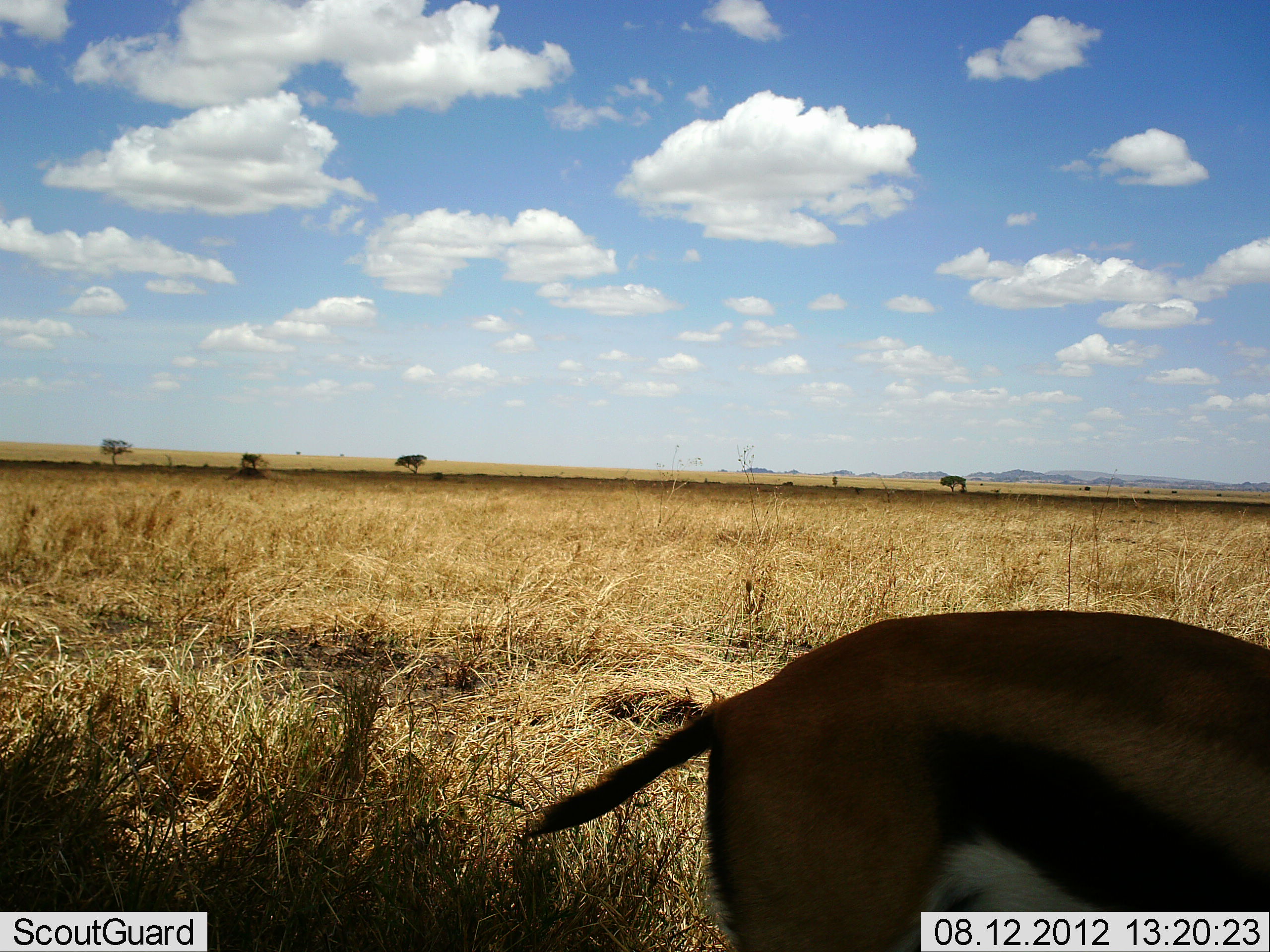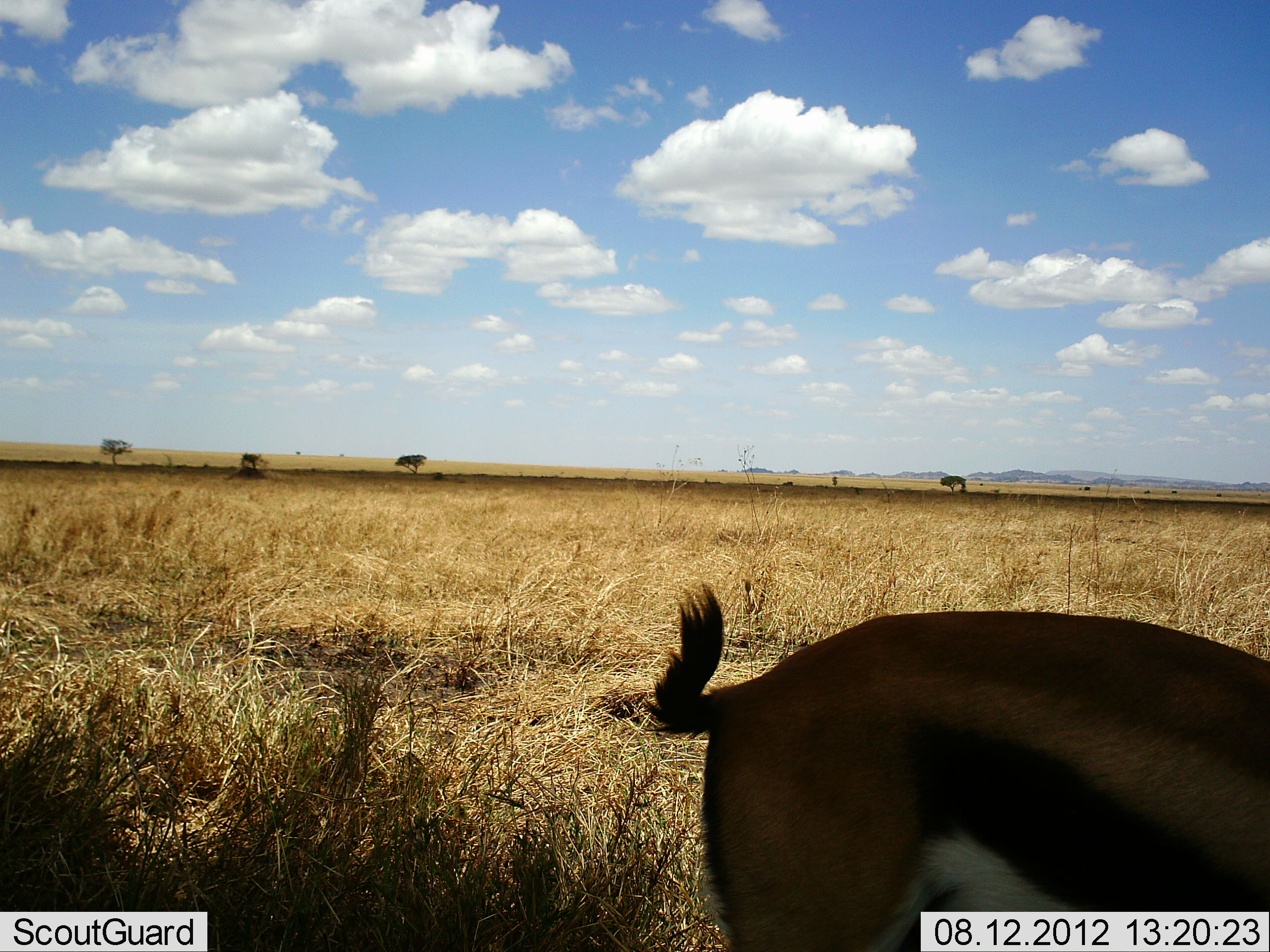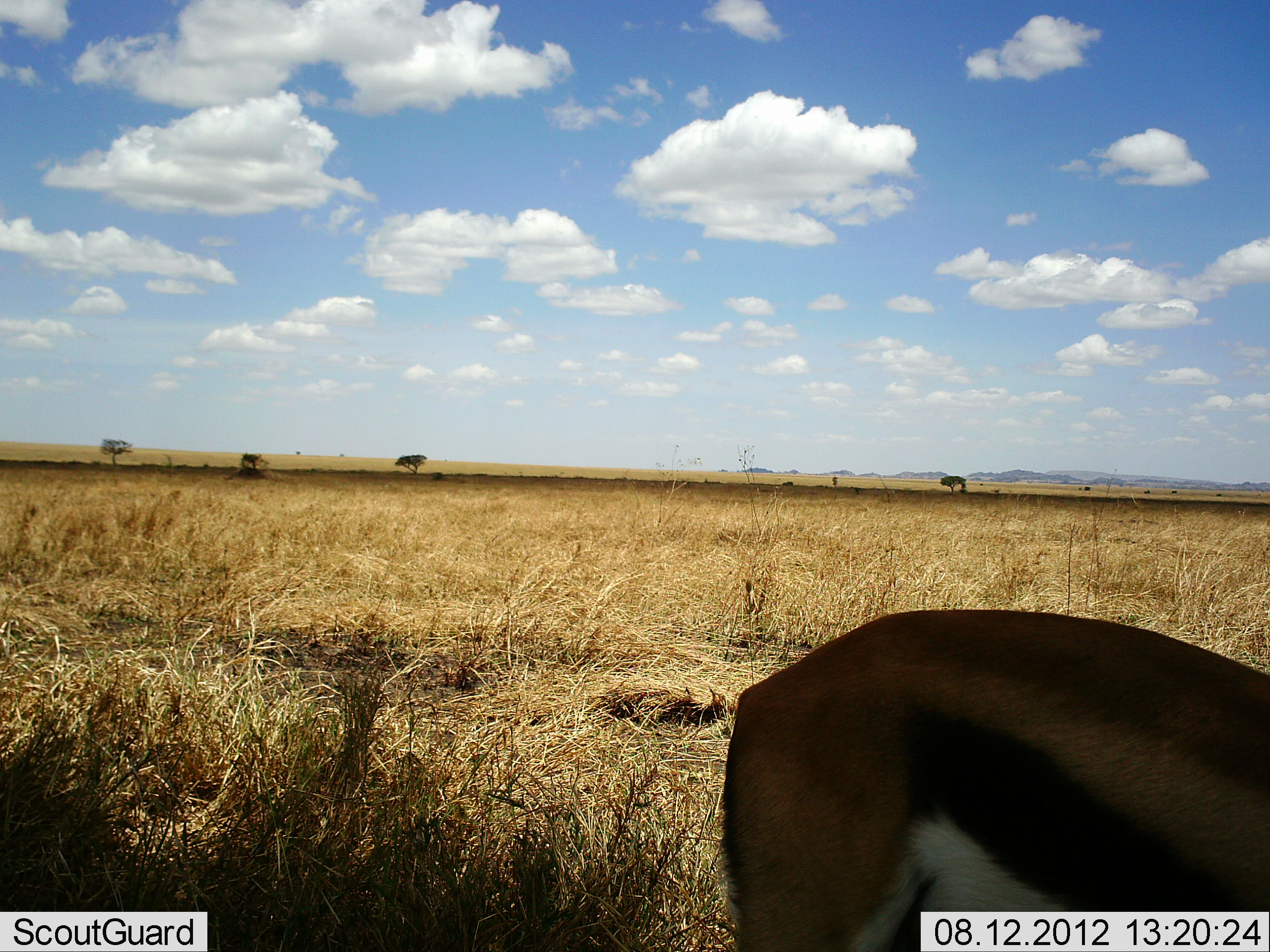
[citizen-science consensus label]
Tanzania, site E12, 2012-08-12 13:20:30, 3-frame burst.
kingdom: Animalia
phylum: Chordata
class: Mammalia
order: Artiodactyla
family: Bovidae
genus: Eudorcas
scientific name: Eudorcas thomsonii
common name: thomson's gazelle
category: gazellethomsons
Gazellethomsons (thomson's gazelle) (Eudorcas thomsonii), count 1. Behavior (volunteer vote fractions): standing 40%, resting 10%, moving 20%, interacting 0%. Young present (vote fraction): 0%. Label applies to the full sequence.